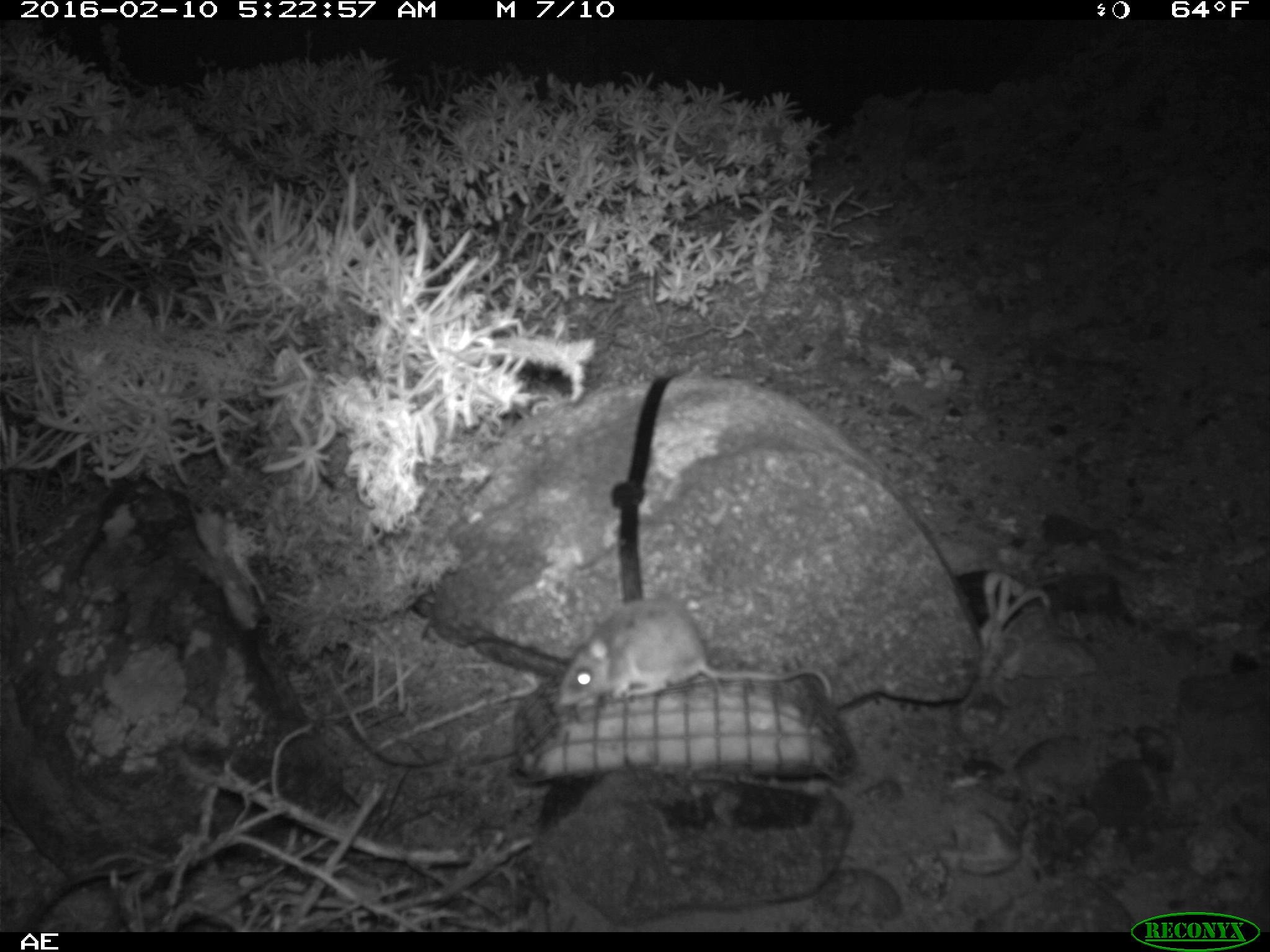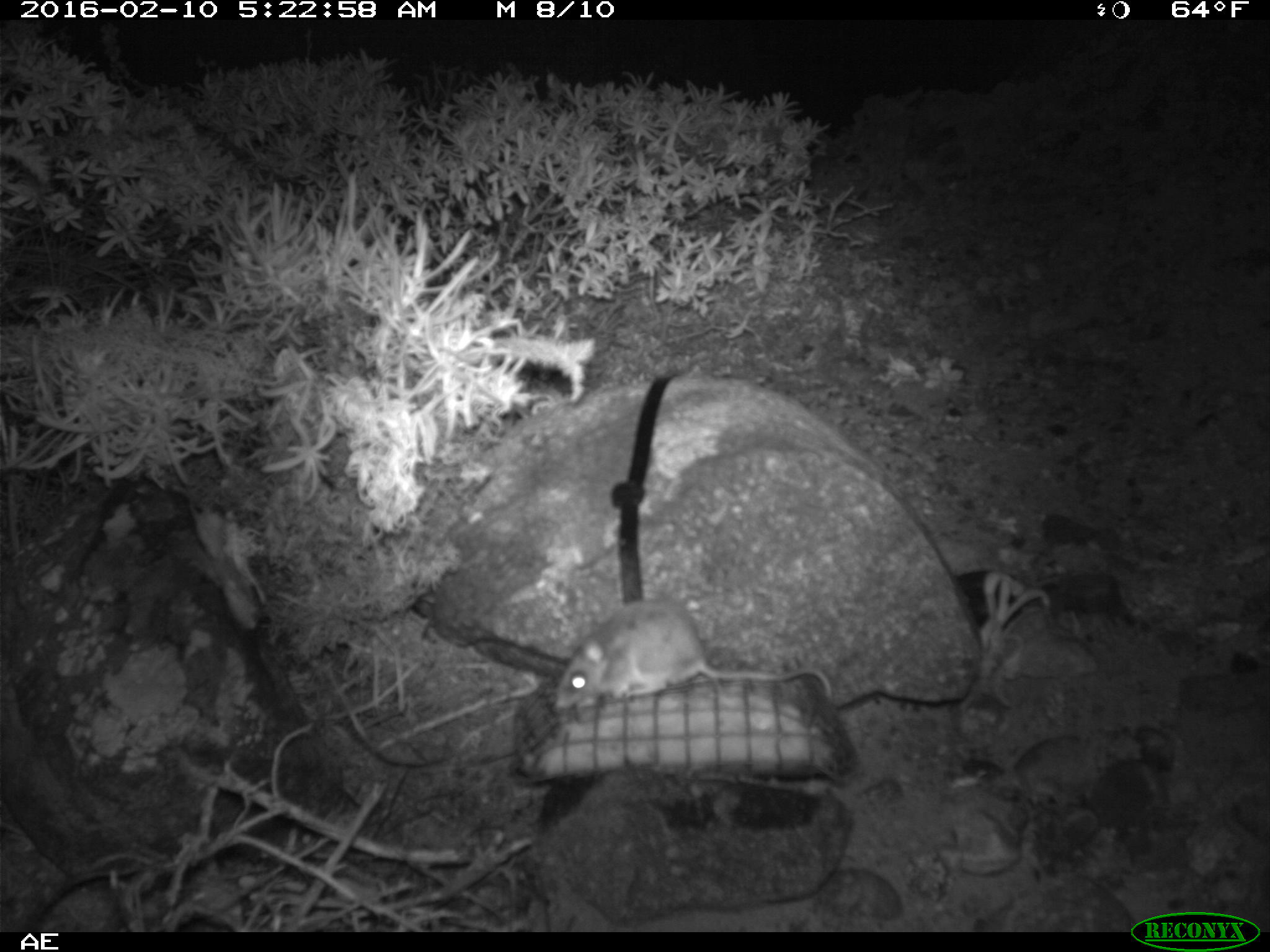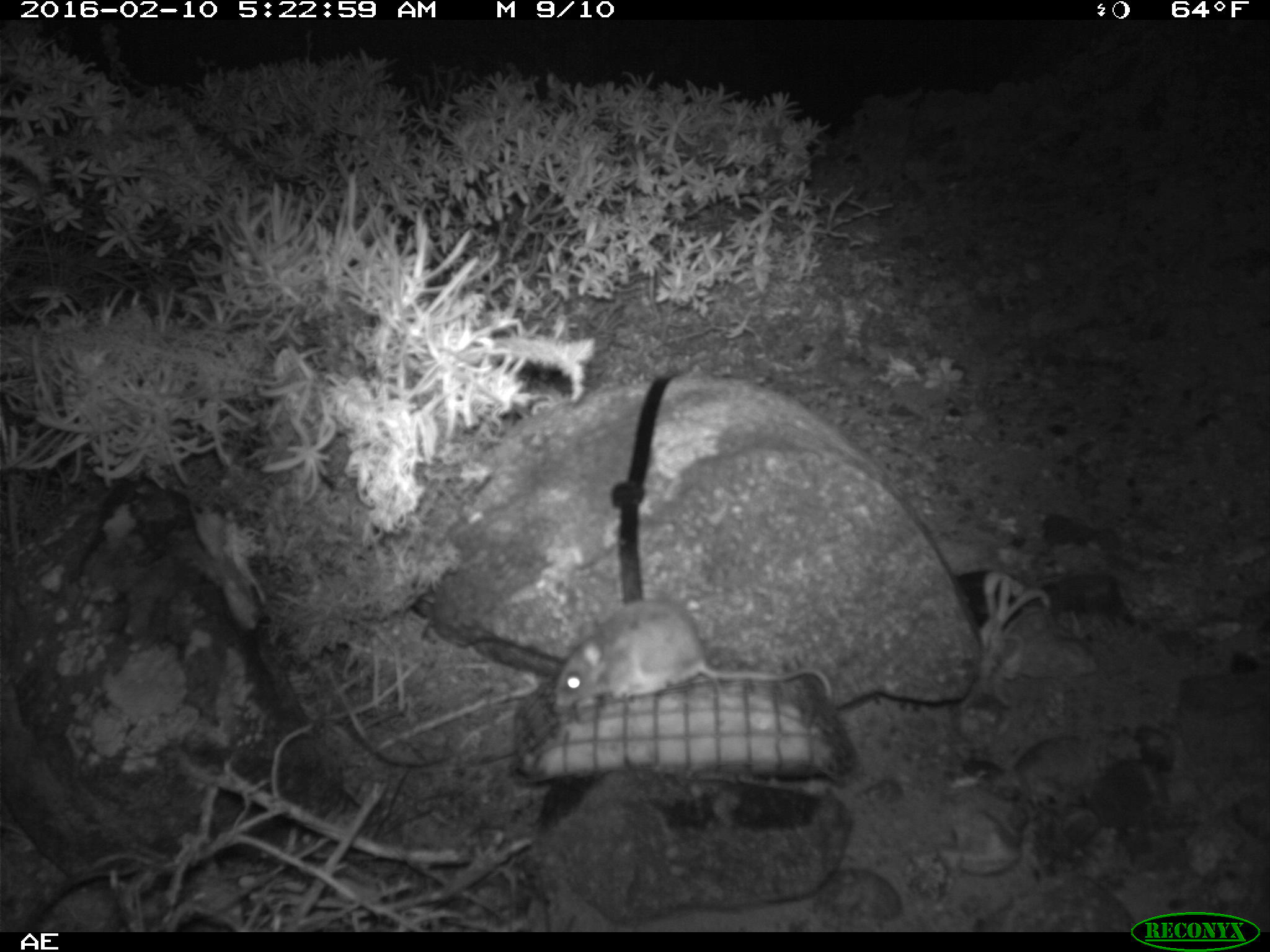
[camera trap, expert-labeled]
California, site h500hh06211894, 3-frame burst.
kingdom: Animalia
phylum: Chordata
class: Mammalia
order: Rodentia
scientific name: Rodentia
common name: rodent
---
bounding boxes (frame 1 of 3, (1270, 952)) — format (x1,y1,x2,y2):
rodent: (558,599,832,707)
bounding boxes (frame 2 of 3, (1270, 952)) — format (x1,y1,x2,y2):
rodent: (554,601,833,708)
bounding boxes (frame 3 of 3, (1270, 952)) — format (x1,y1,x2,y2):
rodent: (553,596,832,721)